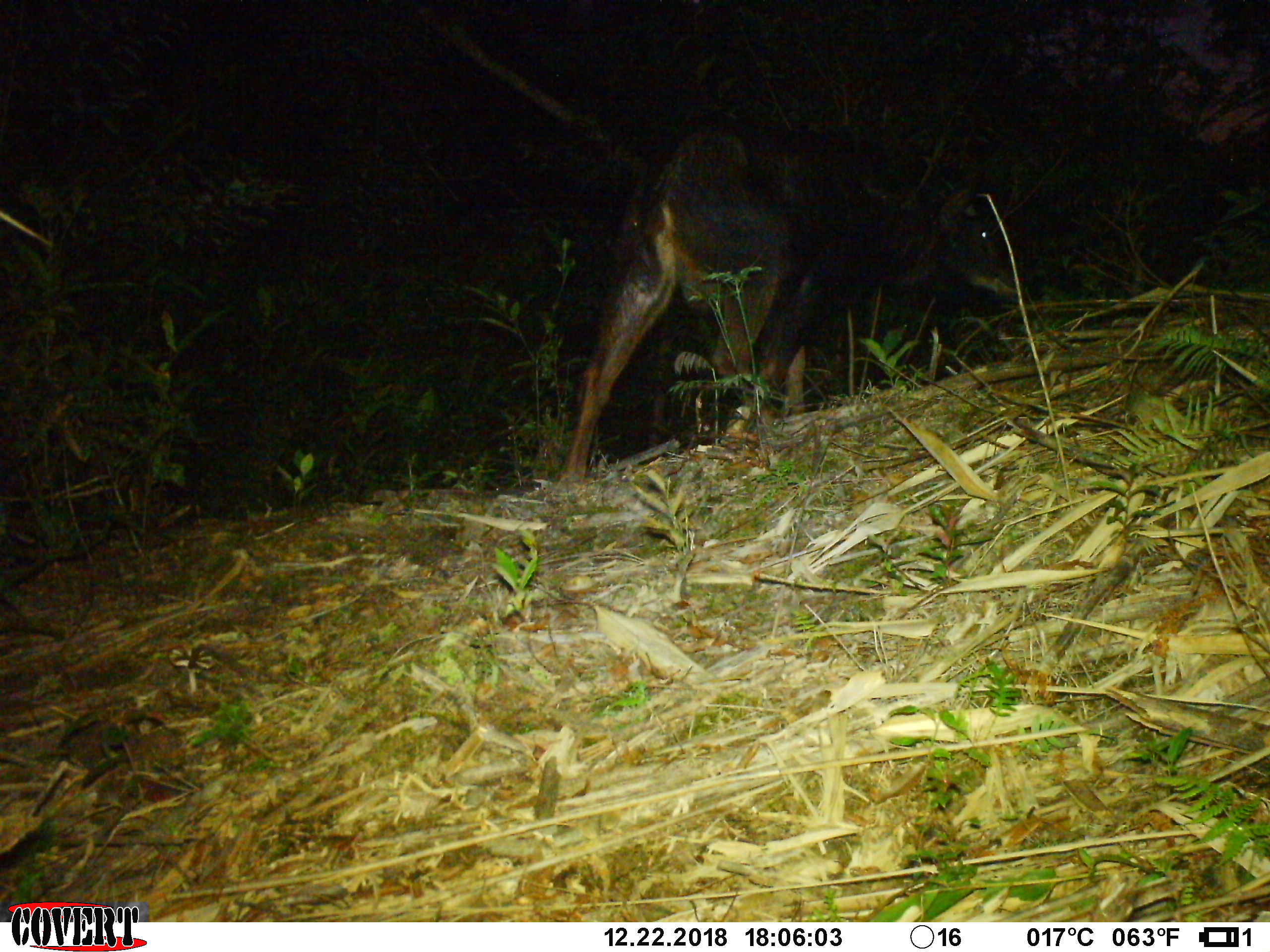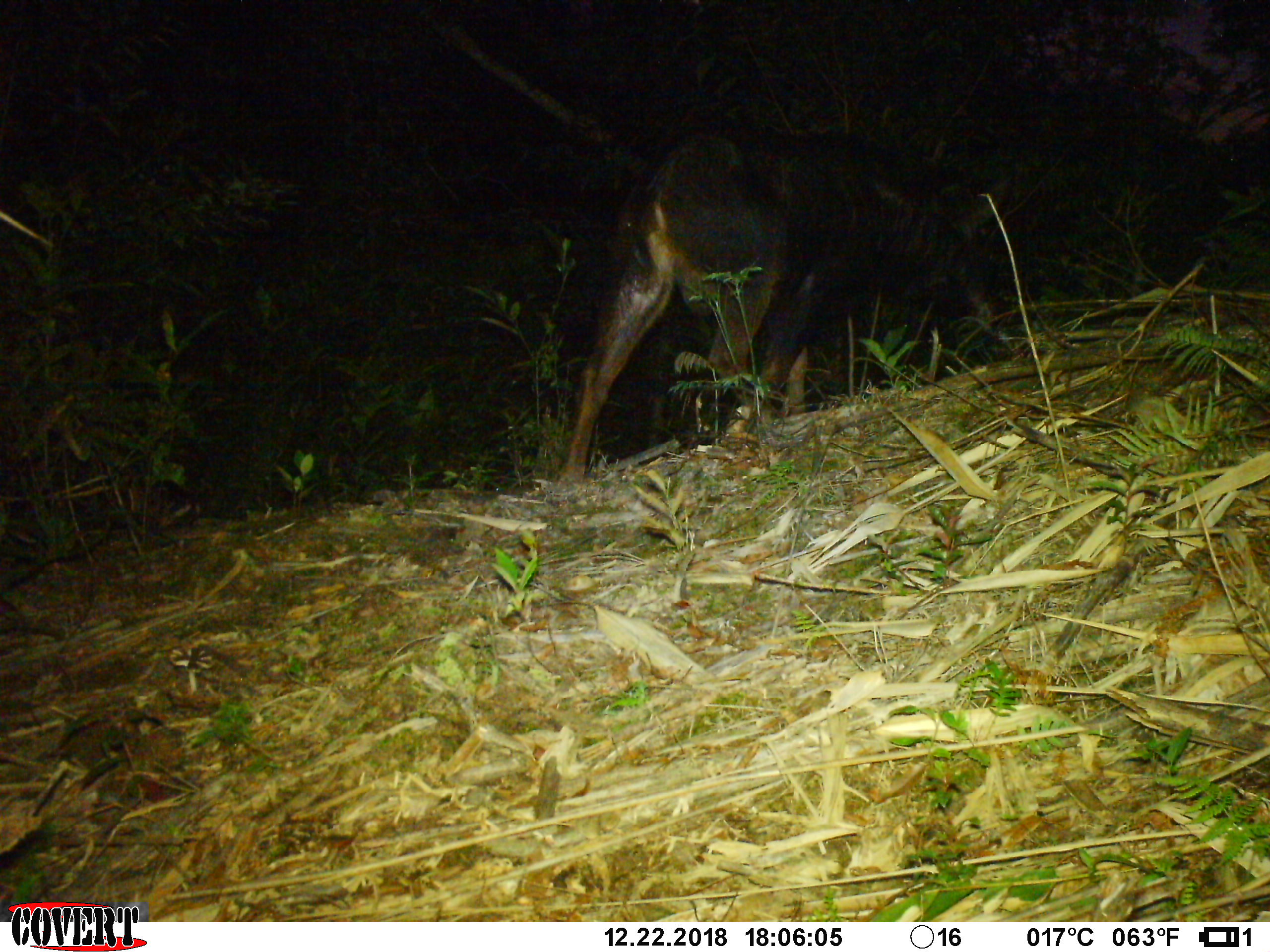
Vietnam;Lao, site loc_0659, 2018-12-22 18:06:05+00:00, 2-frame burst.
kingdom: Animalia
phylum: Chordata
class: Mammalia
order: Artiodactyla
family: Bovidae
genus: Capricornis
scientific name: Capricornis sumatraensis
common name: chinese serow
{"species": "chinese serow (Capricornis sumatraensis)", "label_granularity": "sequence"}